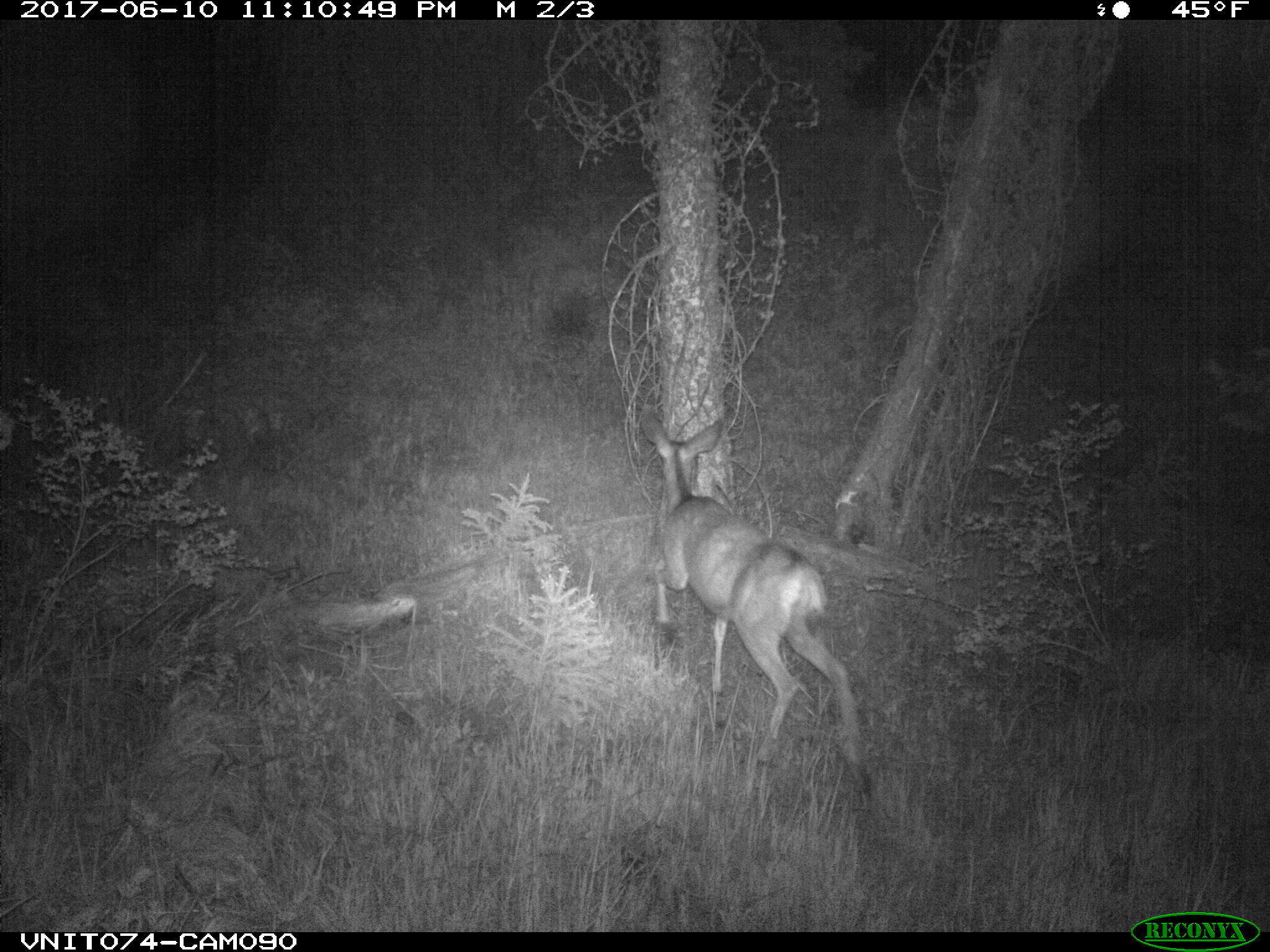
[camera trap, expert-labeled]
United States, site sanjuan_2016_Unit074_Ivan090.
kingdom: Animalia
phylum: Chordata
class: Mammalia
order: Artiodactyla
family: Cervidae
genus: Odocoileus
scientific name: Odocoileus hemionus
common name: mule deer